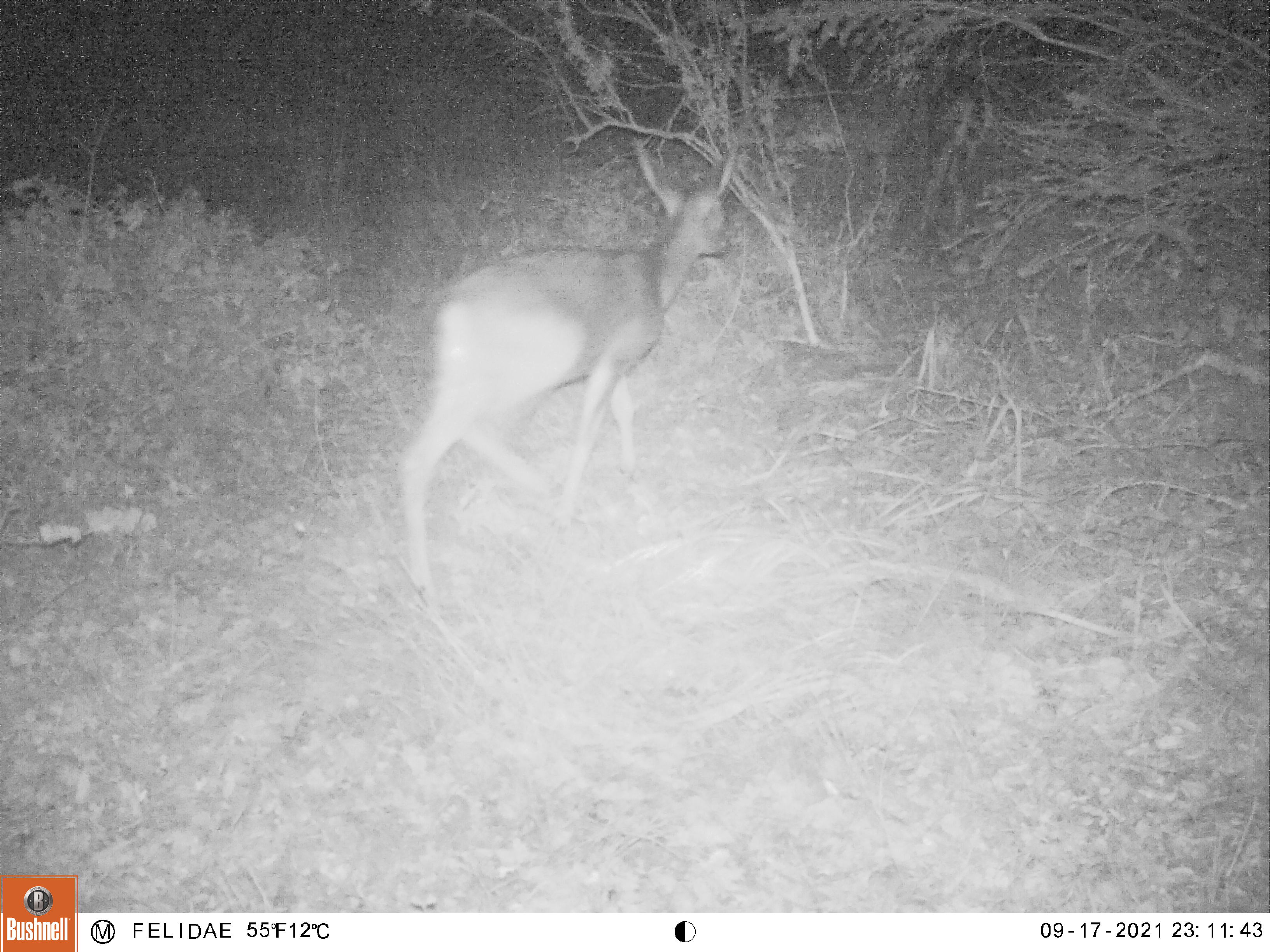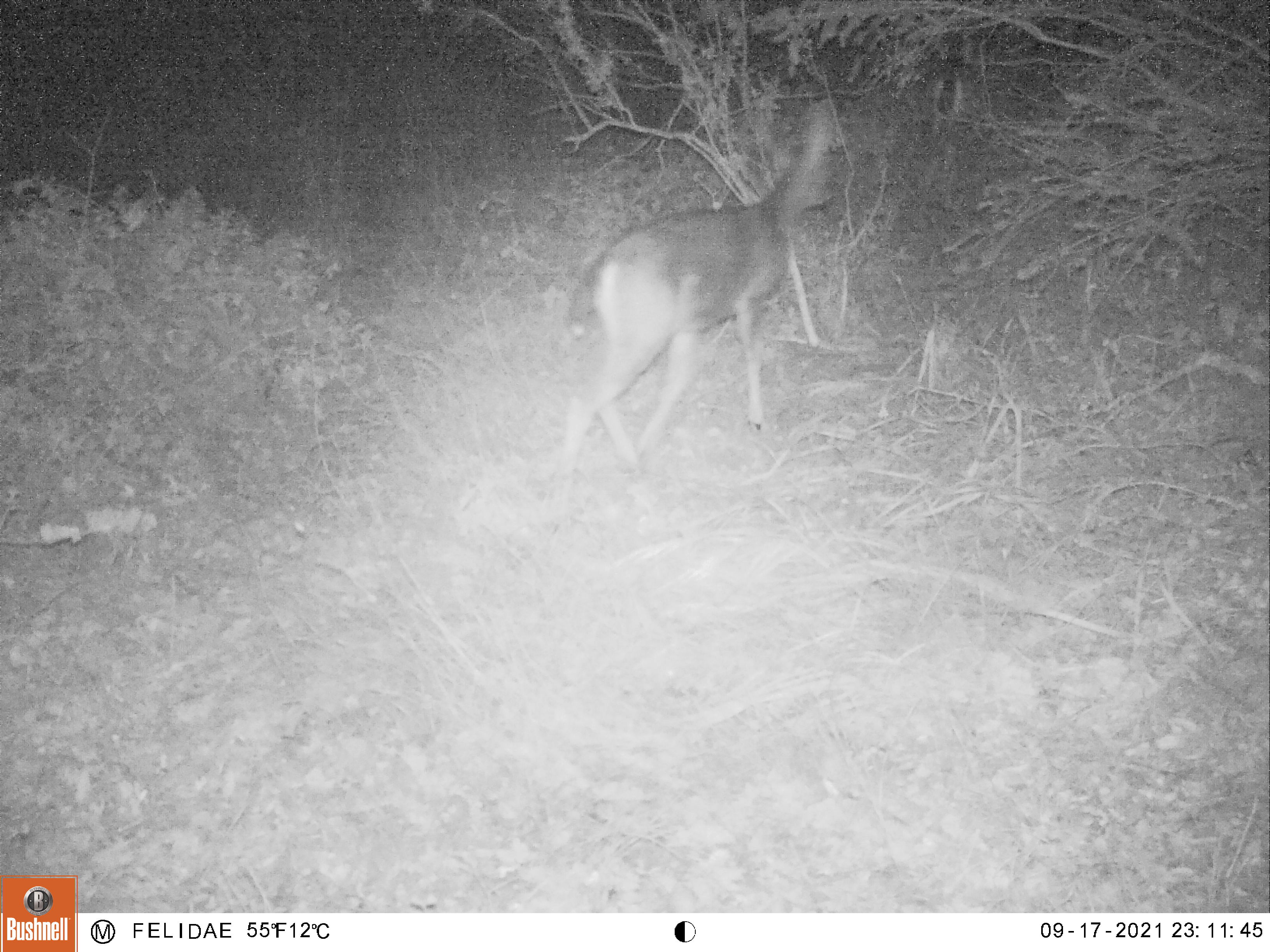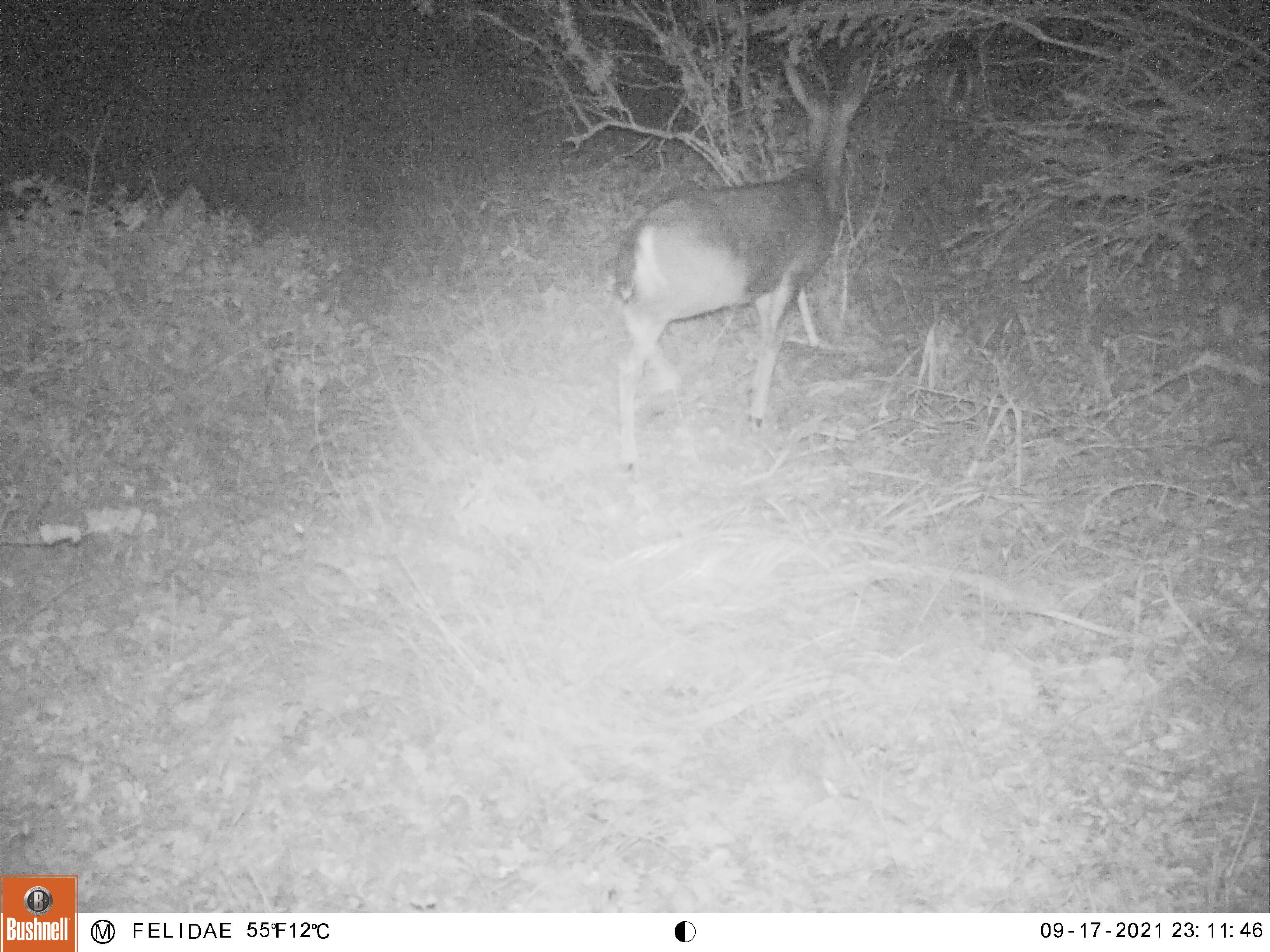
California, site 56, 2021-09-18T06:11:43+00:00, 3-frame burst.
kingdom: Animalia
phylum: Chordata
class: Mammalia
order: Artiodactyla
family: Cervidae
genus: Odocoileus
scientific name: Odocoileus hemionus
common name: mule deer